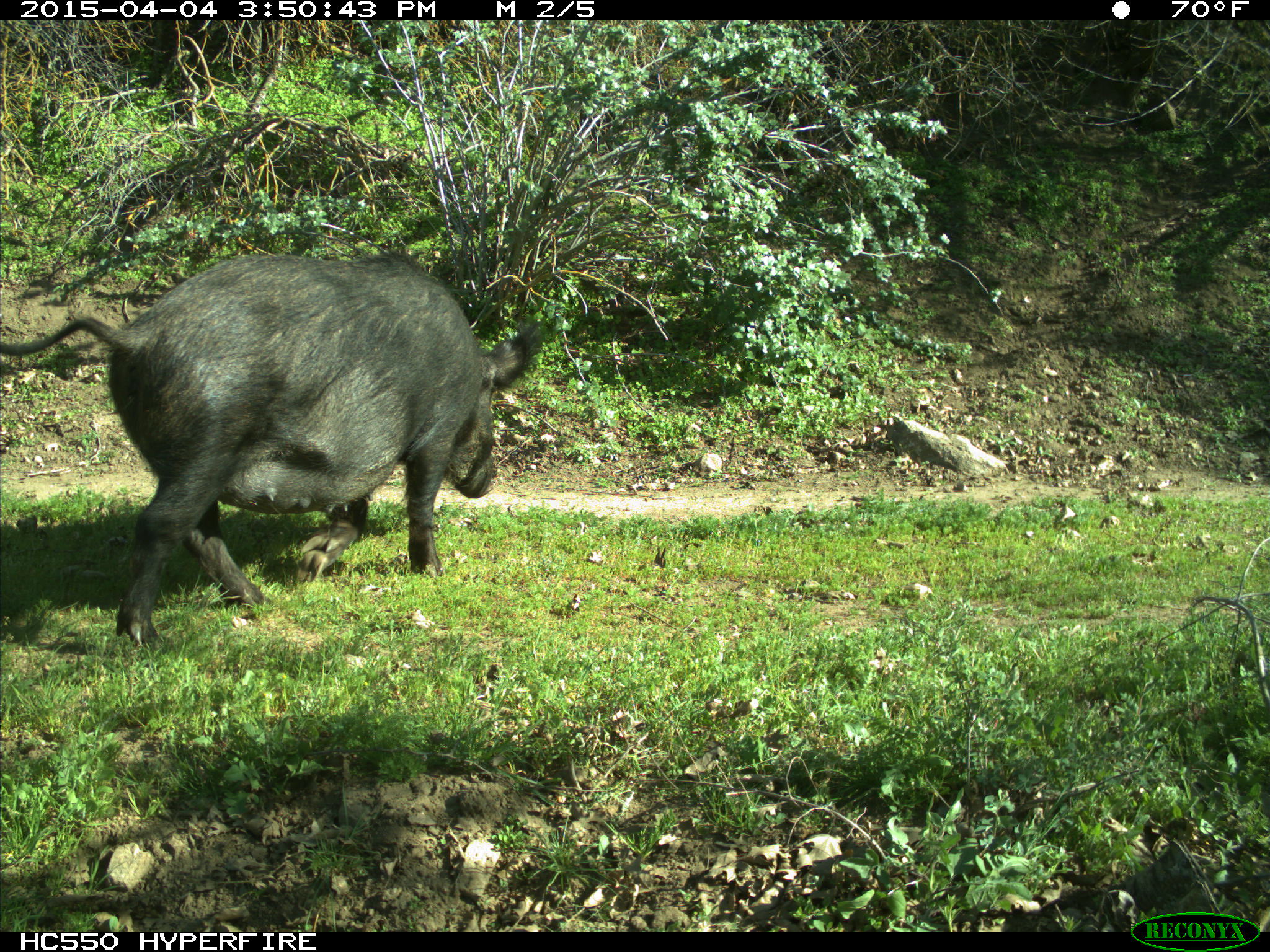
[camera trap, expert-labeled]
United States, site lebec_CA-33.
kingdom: Animalia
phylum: Chordata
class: Mammalia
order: Artiodactyla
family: Suidae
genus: Sus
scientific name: Sus scrofa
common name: wild boar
Sus scrofa (wild boar).